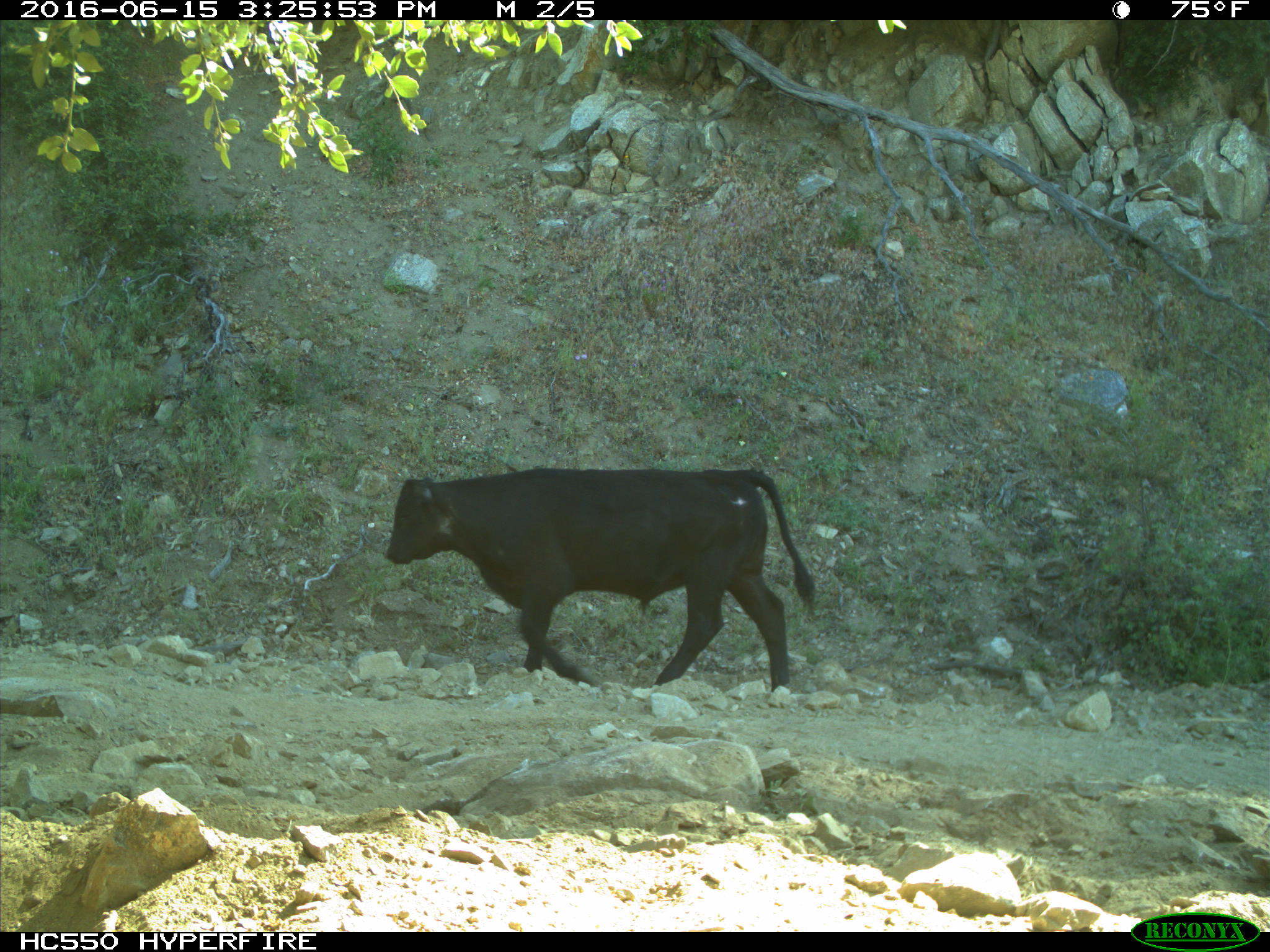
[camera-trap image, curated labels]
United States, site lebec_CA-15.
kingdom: Animalia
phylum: Chordata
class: Mammalia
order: Artiodactyla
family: Bovidae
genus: Bos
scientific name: Bos taurus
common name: domestic cow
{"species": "Bos taurus (domestic cow)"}